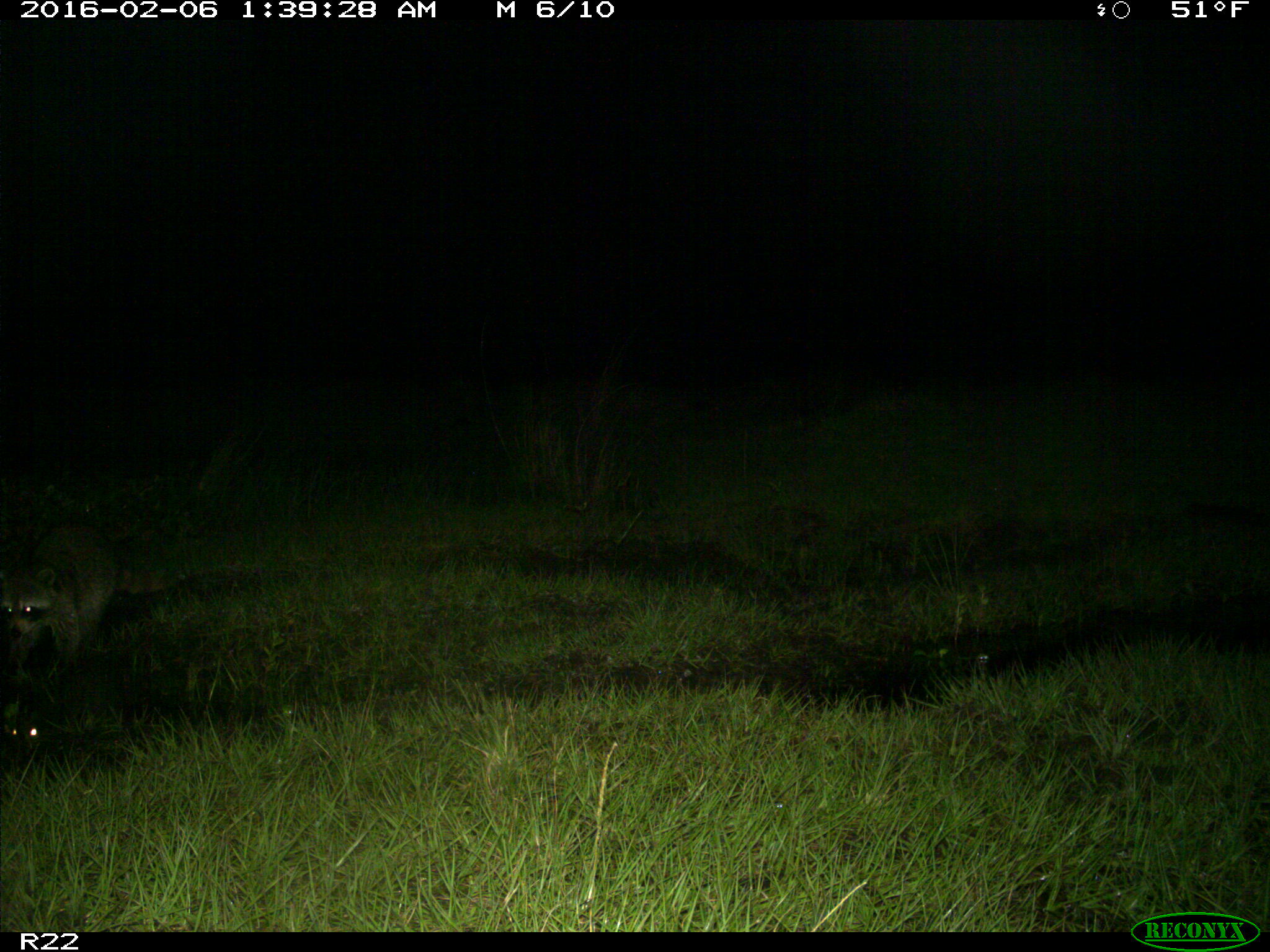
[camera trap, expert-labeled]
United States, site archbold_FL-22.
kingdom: Animalia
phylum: Chordata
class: Mammalia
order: Carnivora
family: Procyonidae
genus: Procyon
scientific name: Procyon lotor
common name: common raccoon